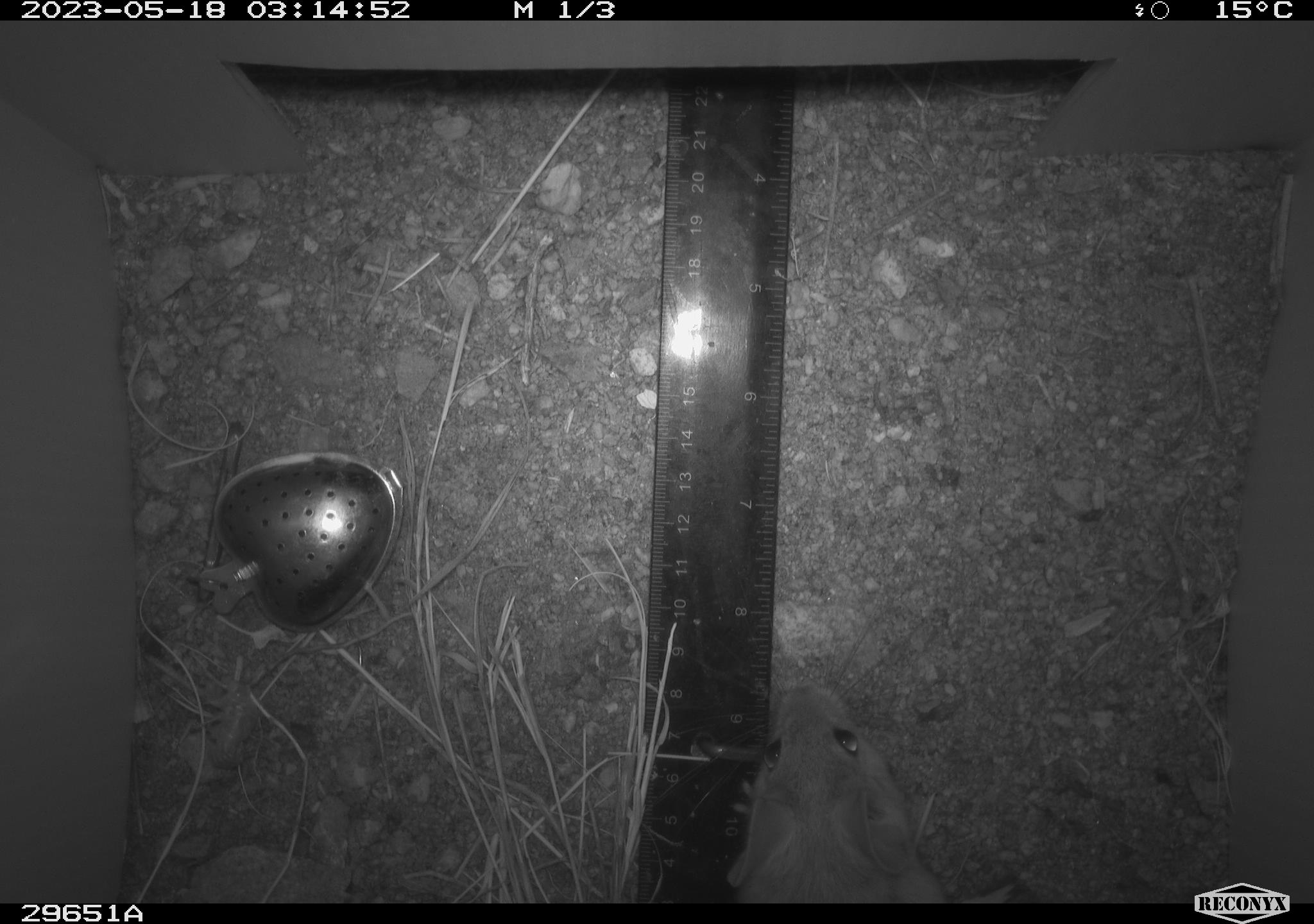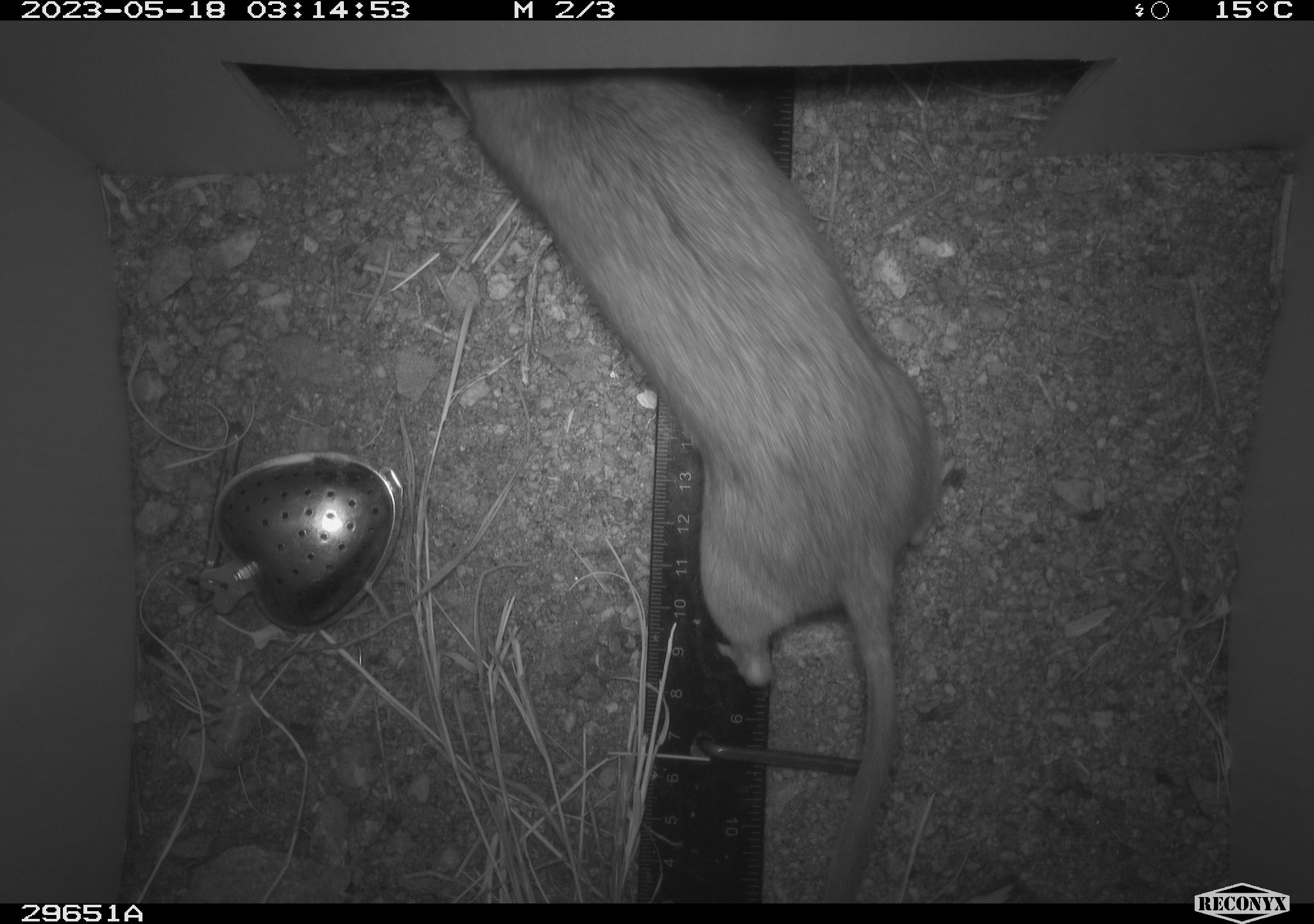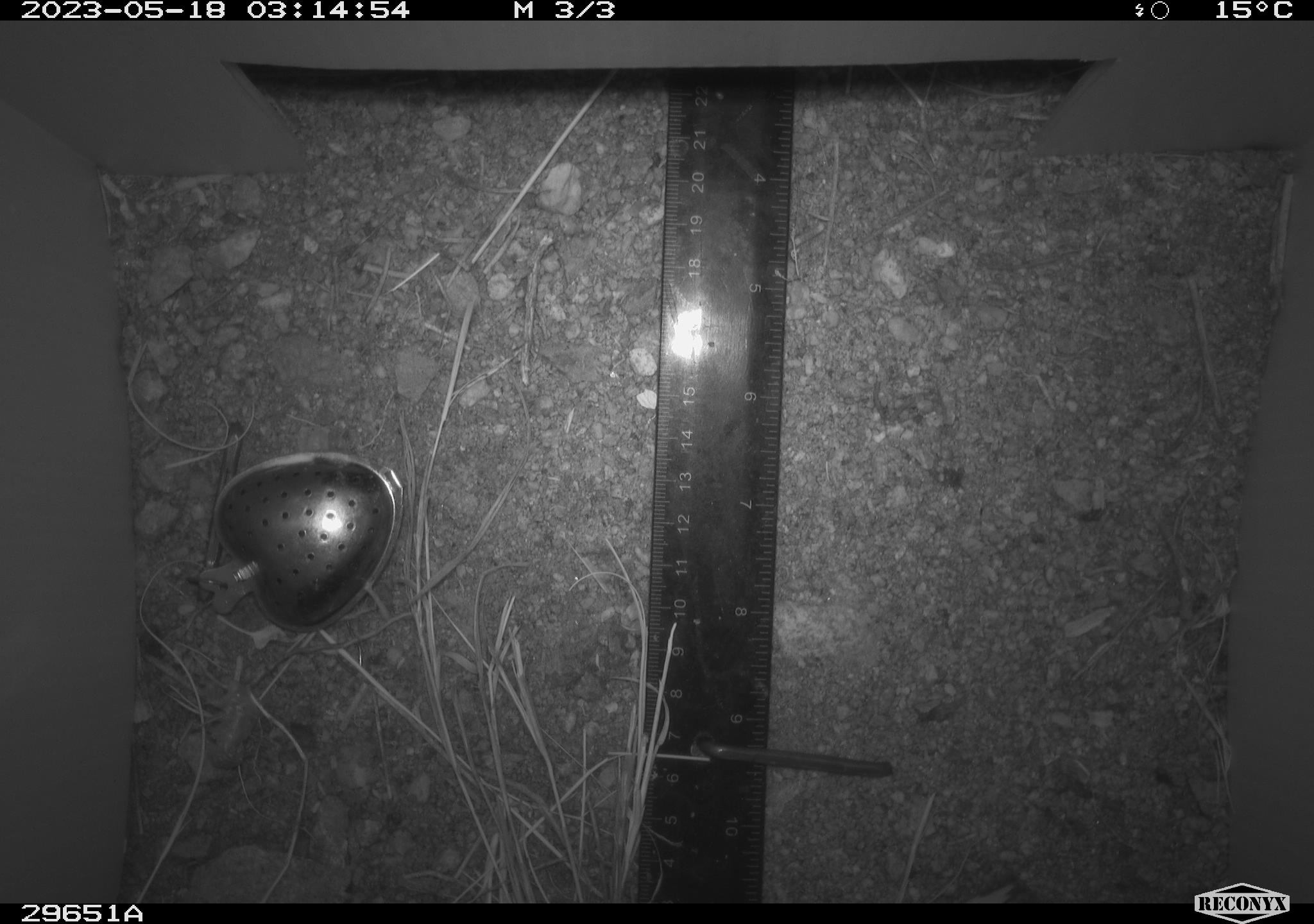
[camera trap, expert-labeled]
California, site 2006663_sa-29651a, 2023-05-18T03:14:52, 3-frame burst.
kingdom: Animalia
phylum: Chordata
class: Mammalia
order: Rodentia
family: Cricetidae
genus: Neotoma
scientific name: Neotoma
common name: pack rat or woodrat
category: neotoma species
Neotoma species (pack rat or woodrat) (Neotoma).